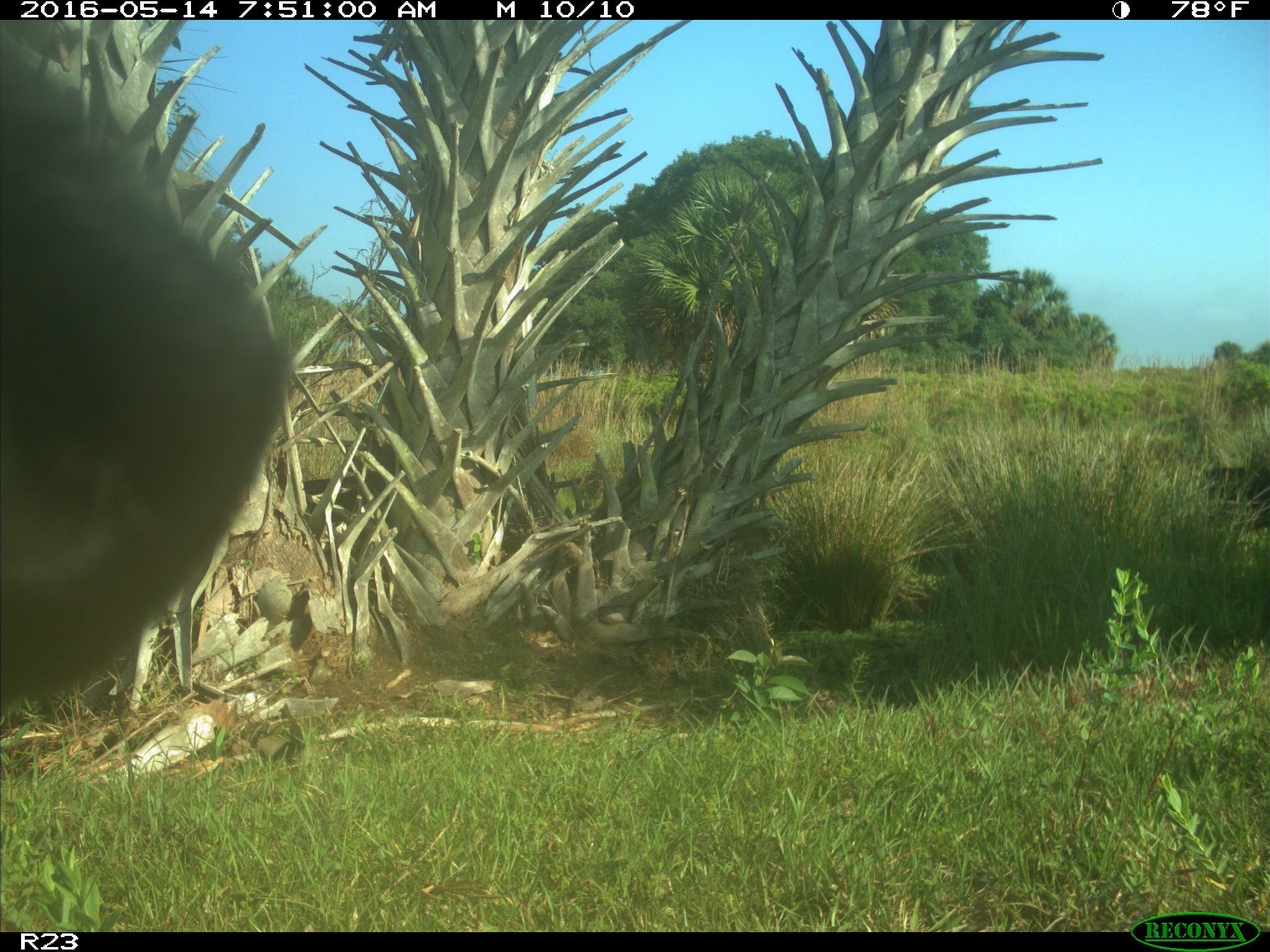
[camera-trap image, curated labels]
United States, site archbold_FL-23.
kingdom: Animalia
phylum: Chordata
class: Mammalia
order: Artiodactyla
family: Bovidae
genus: Bos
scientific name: Bos taurus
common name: domestic cow